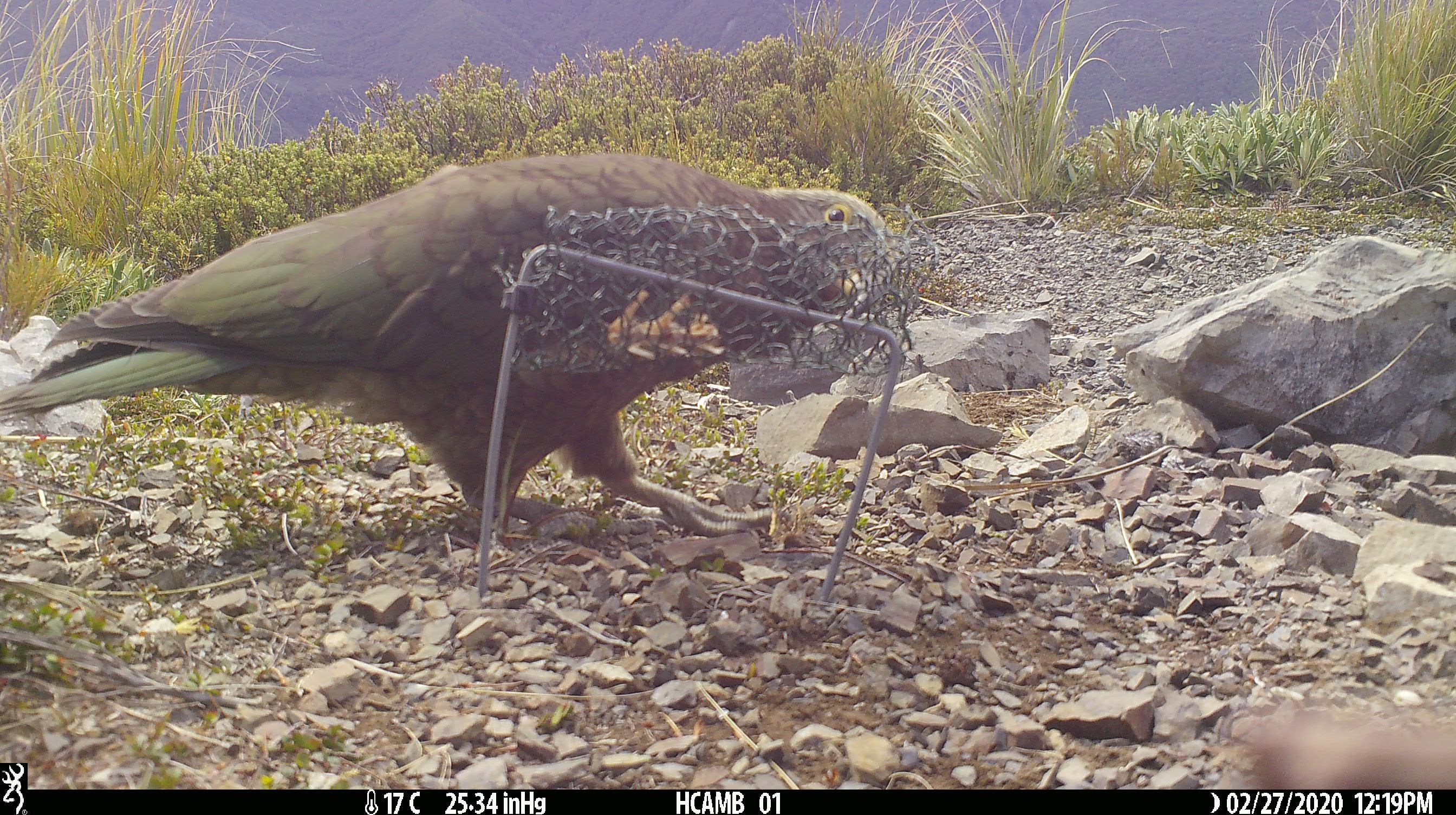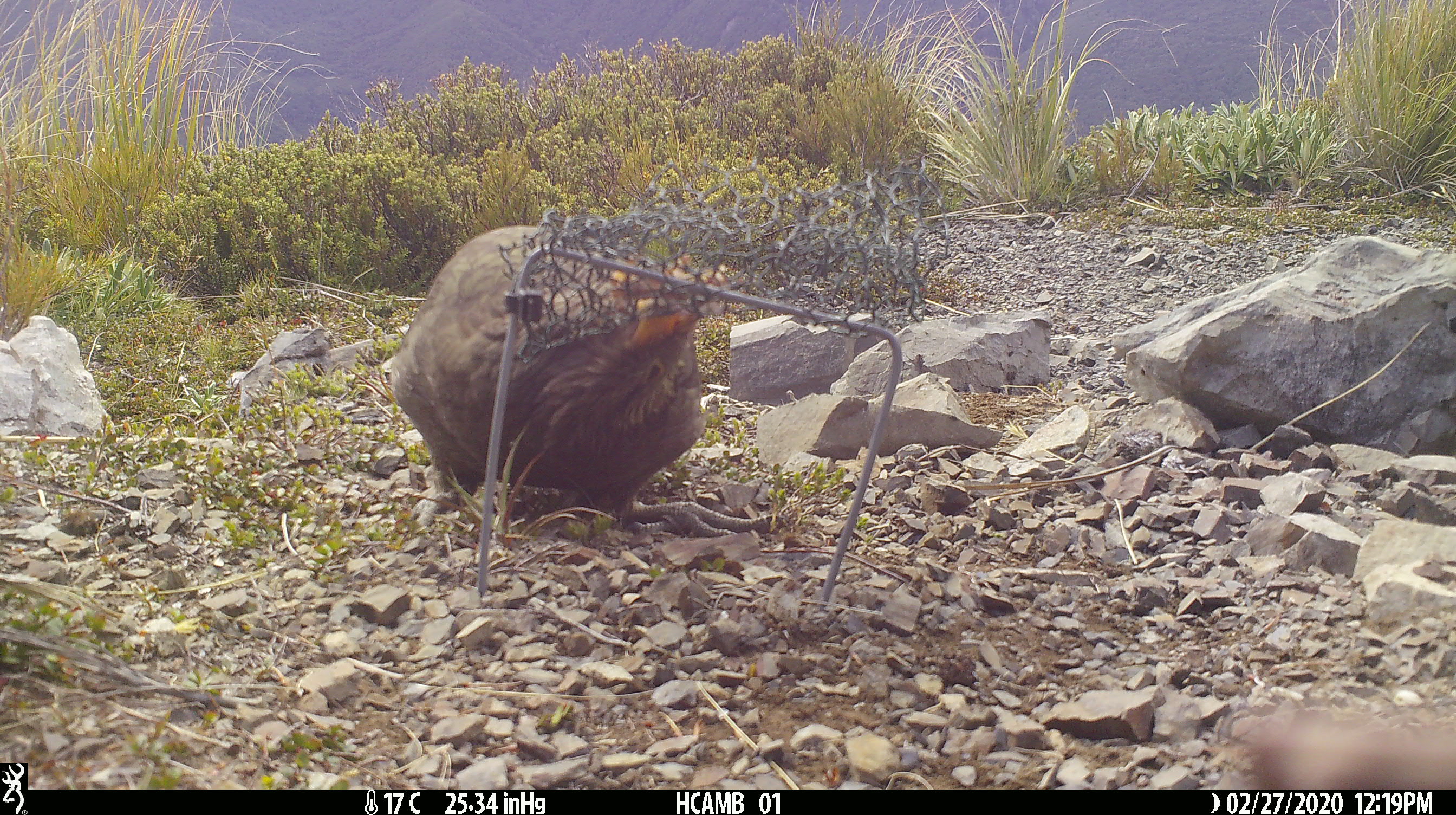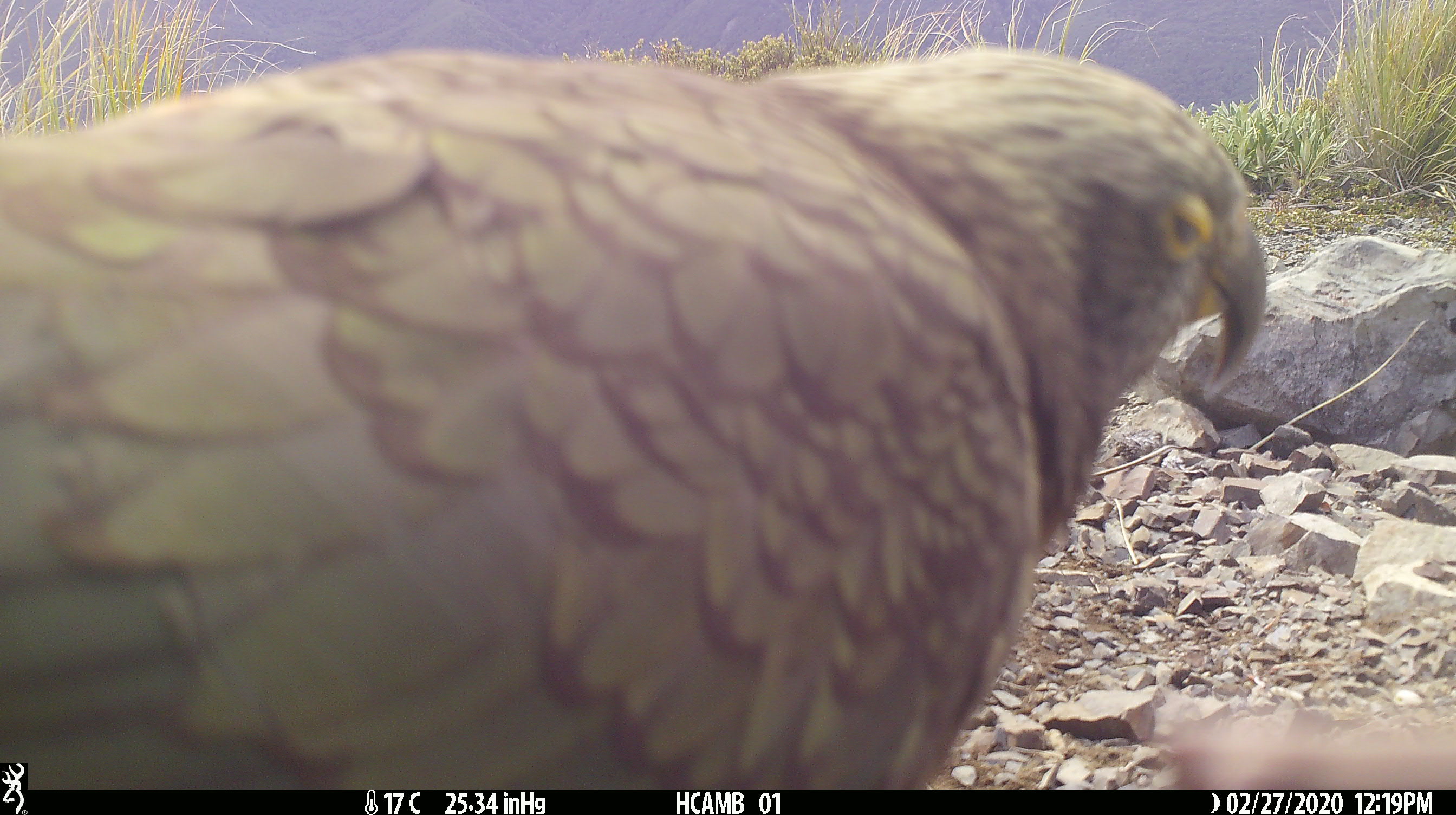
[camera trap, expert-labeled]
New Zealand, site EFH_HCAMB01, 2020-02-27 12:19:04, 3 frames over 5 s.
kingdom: Animalia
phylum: Chordata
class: Aves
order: Psittaciformes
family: Strigopidae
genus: Nestor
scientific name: Nestor notabilis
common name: kea